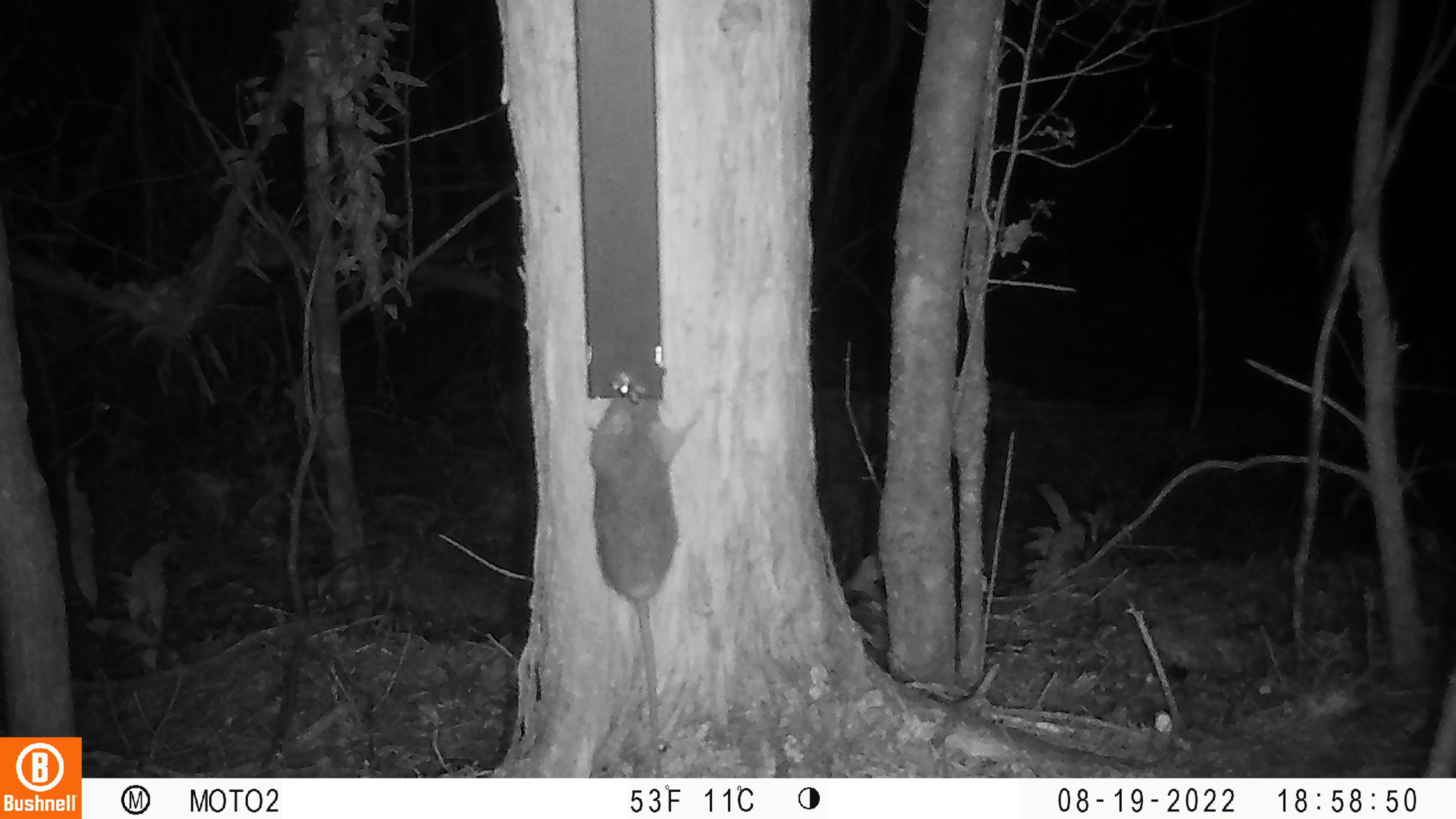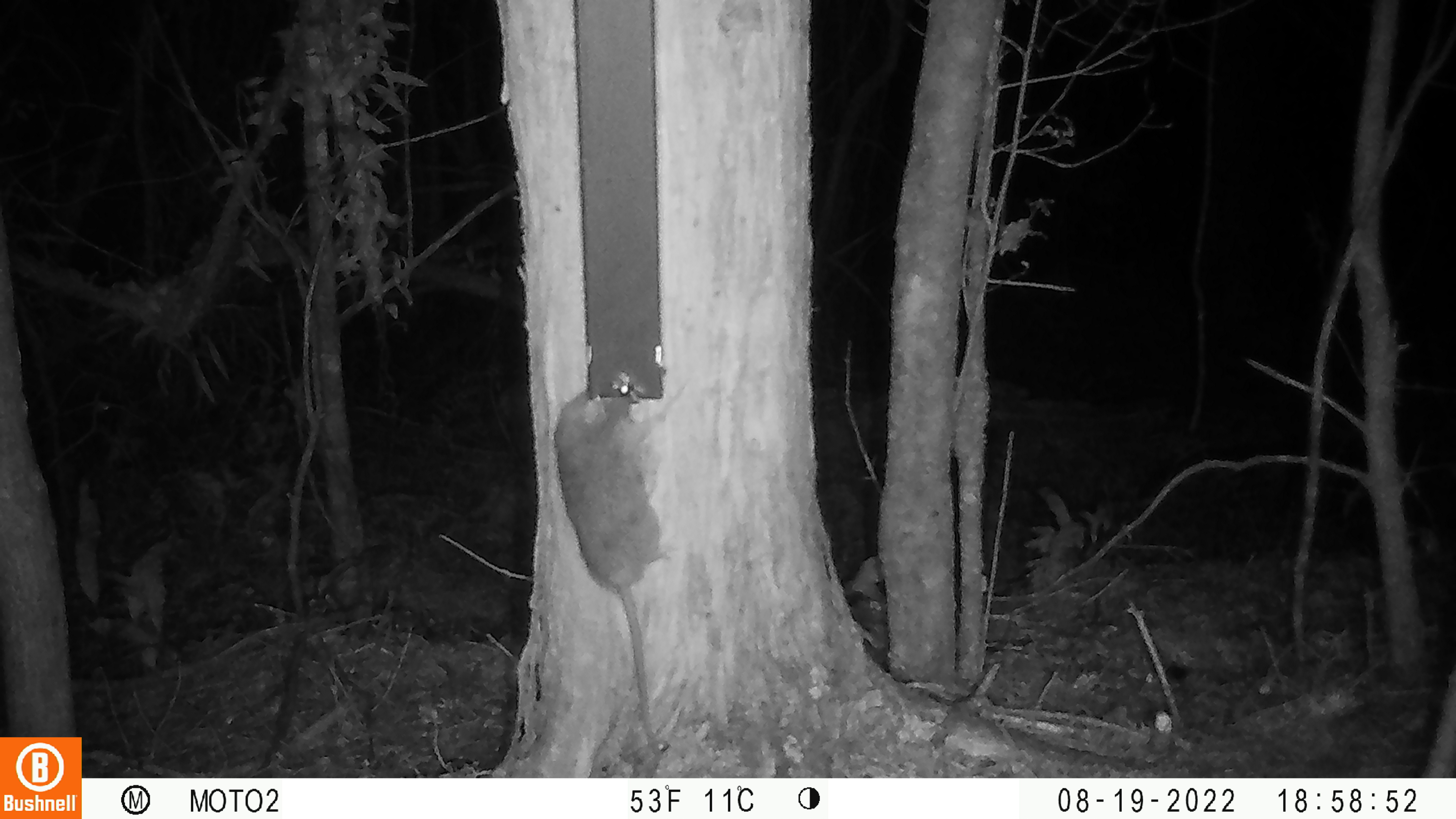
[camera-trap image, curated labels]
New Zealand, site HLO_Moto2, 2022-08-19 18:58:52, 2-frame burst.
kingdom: Animalia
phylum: Chordata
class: Mammalia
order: Rodentia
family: Muridae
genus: Rattus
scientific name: Rattus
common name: rat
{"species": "rat (Rattus)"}